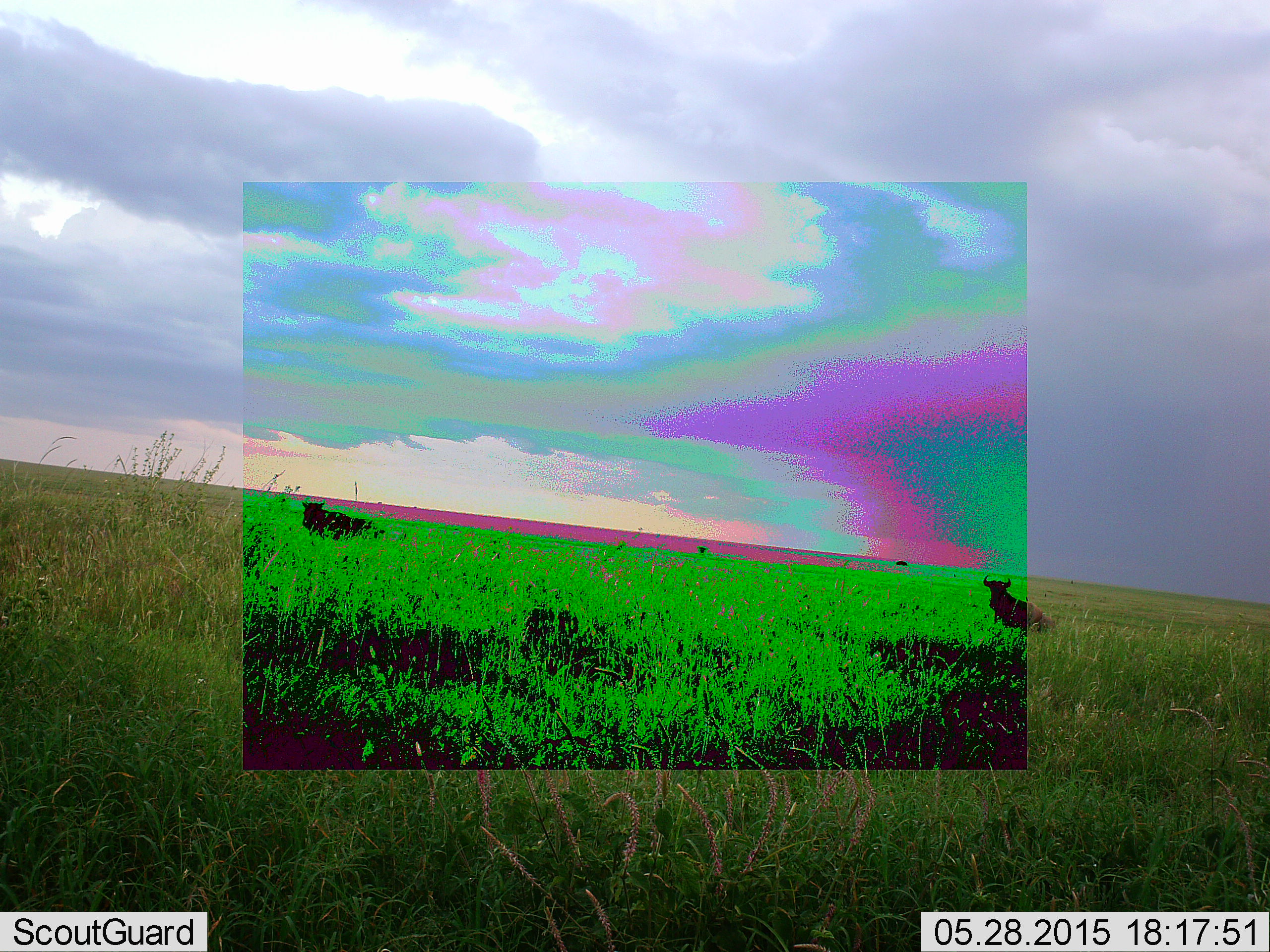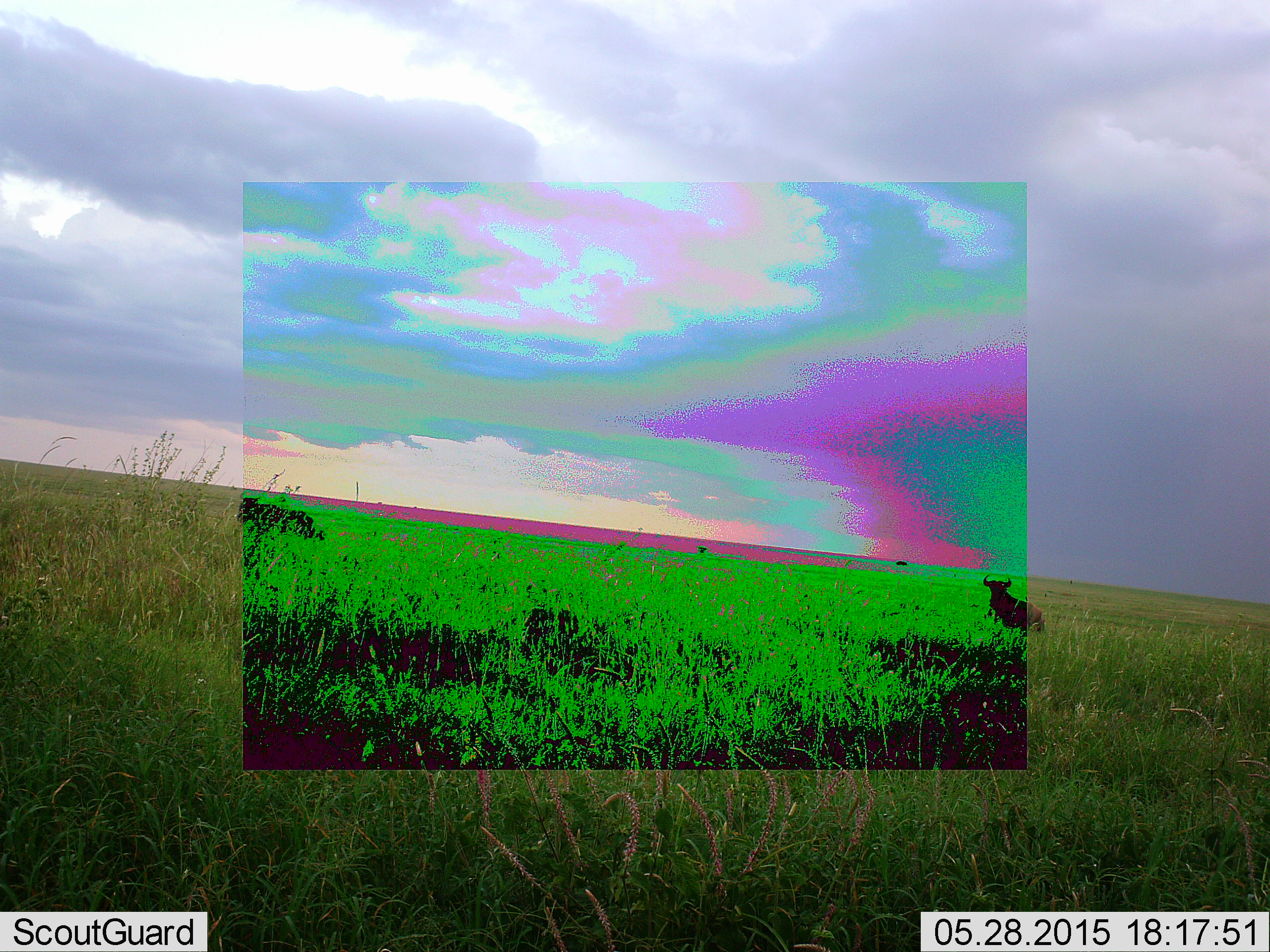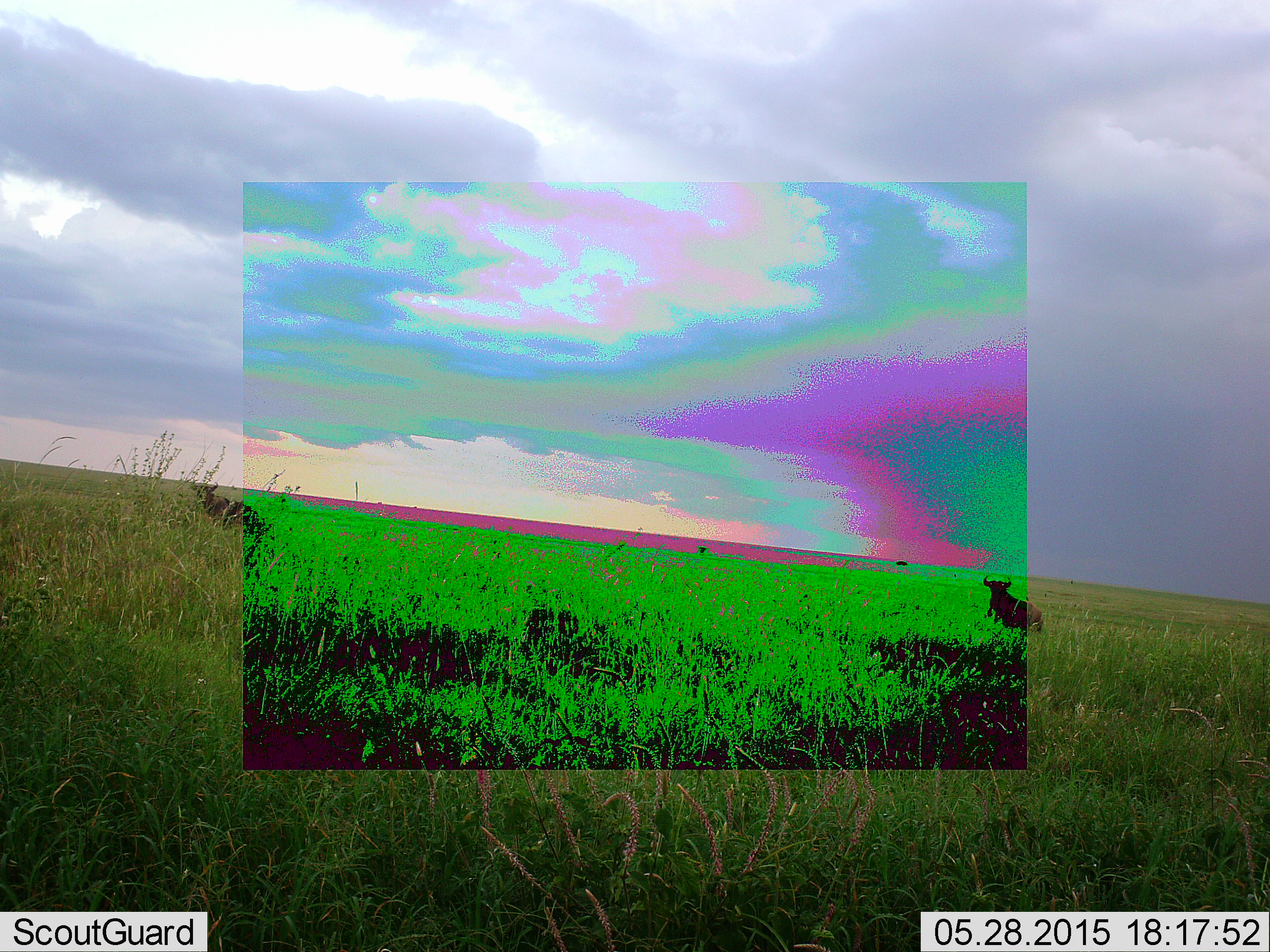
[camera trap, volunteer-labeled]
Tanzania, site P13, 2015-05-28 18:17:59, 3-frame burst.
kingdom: Animalia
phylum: Chordata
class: Mammalia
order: Artiodactyla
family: Bovidae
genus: Connochaetes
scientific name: Connochaetes taurinus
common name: blue wildebeest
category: wildebeest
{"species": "wildebeest (blue wildebeest) (Connochaetes taurinus)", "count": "2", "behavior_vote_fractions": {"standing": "70%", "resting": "0%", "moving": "100%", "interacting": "0%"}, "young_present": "0%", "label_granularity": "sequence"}